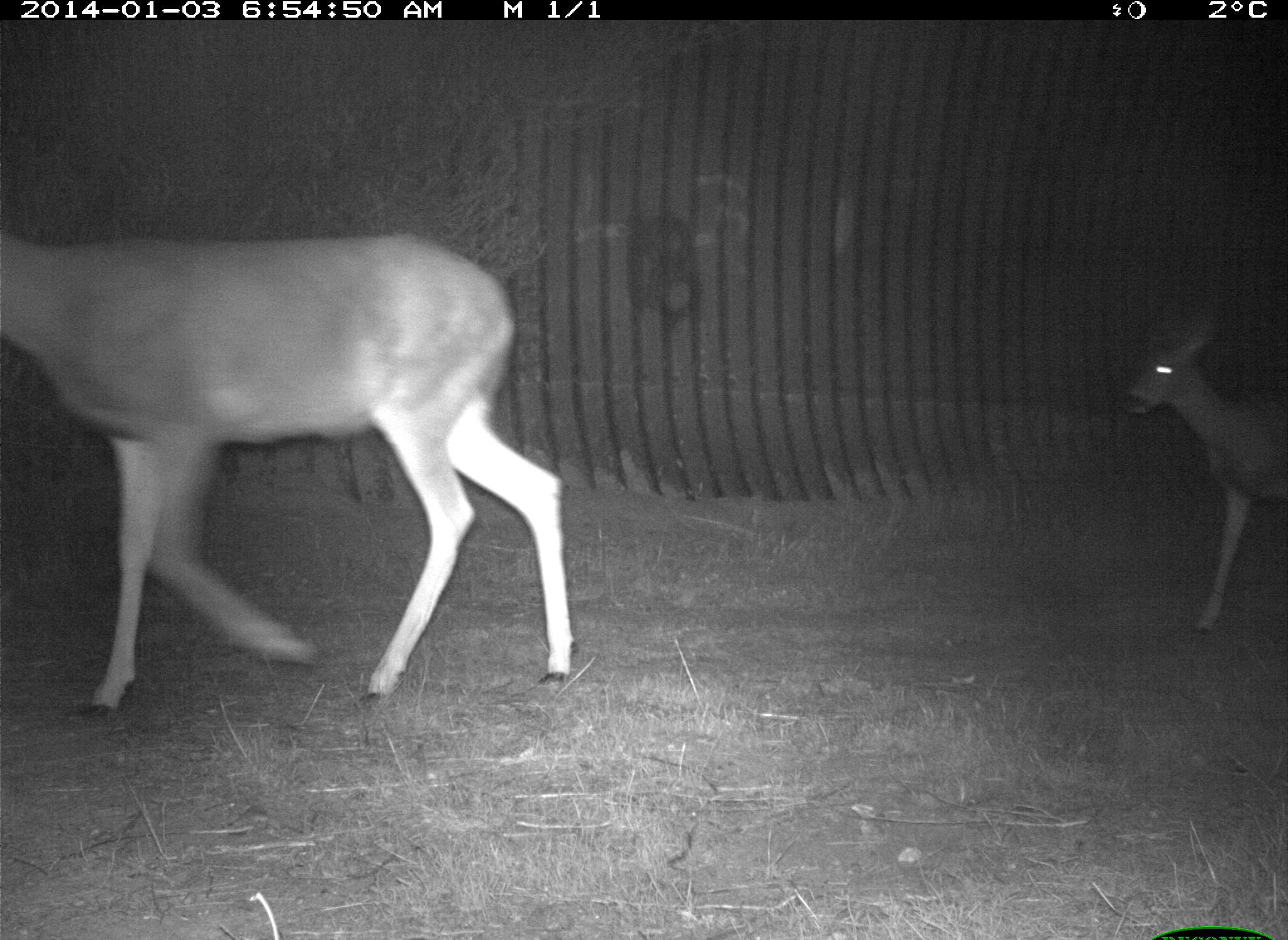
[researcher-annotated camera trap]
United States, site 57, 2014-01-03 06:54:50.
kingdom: Animalia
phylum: Chordata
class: Mammalia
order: Artiodactyla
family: Cervidae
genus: Odocoileus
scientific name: Odocoileus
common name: deer